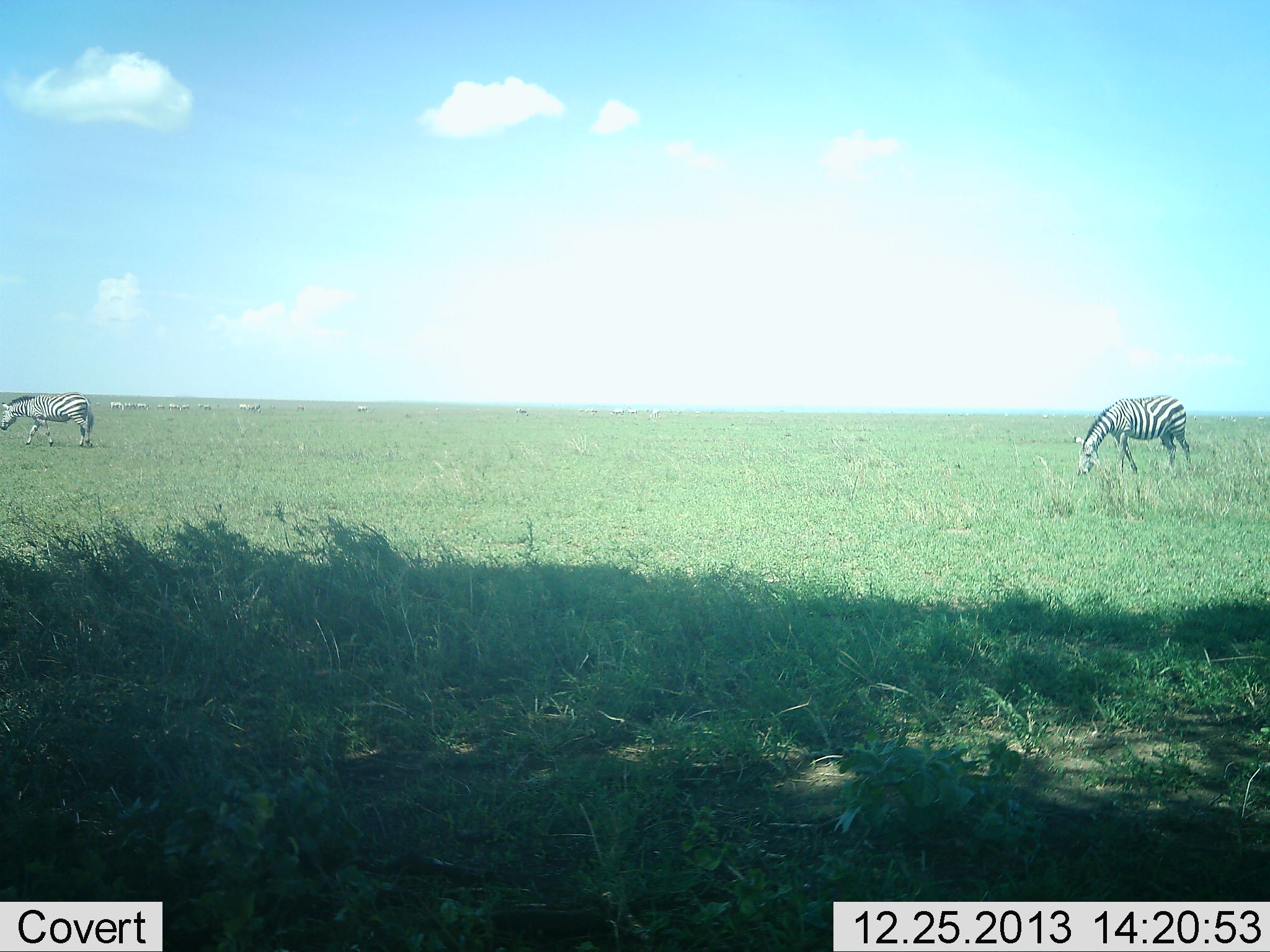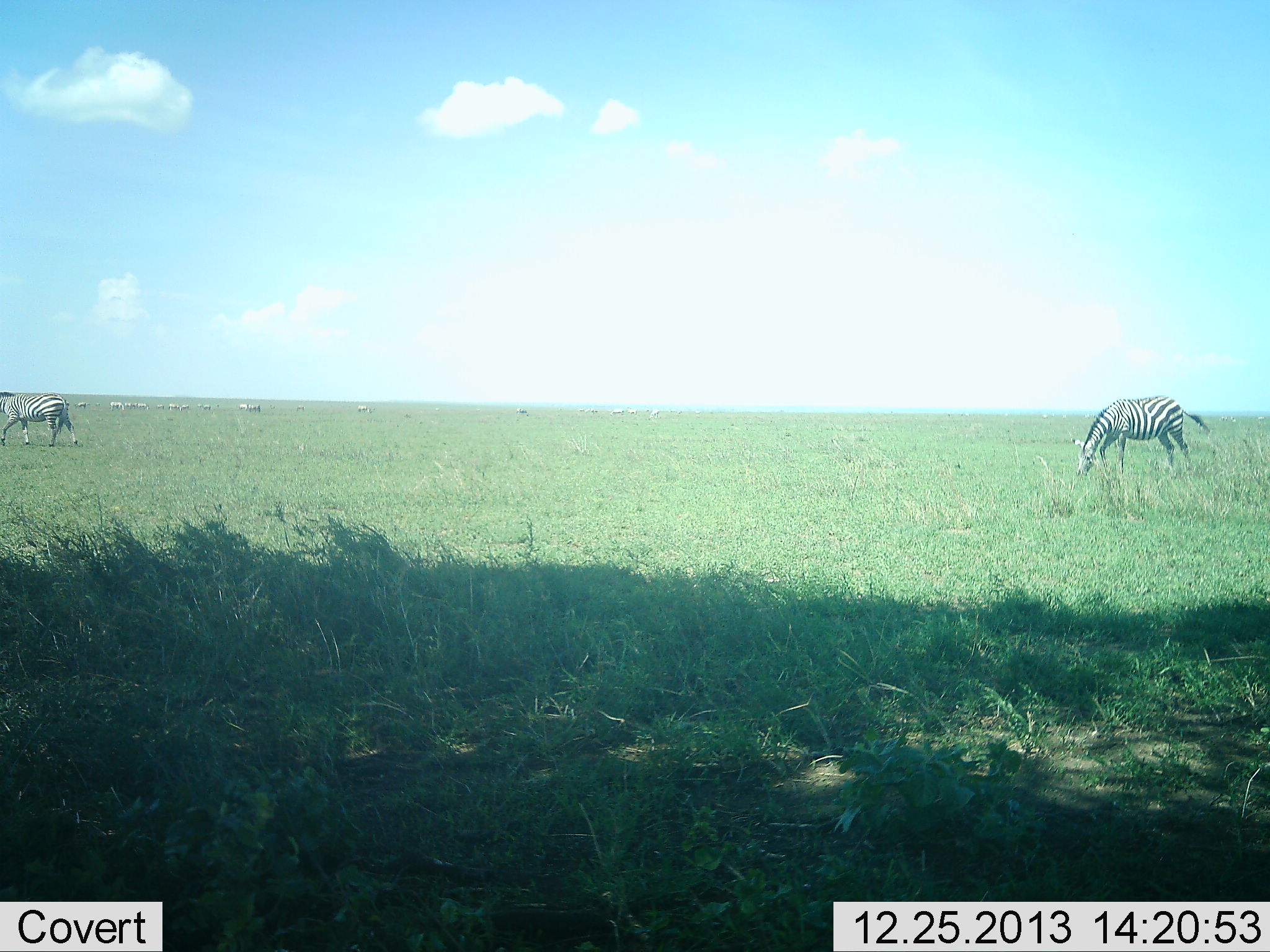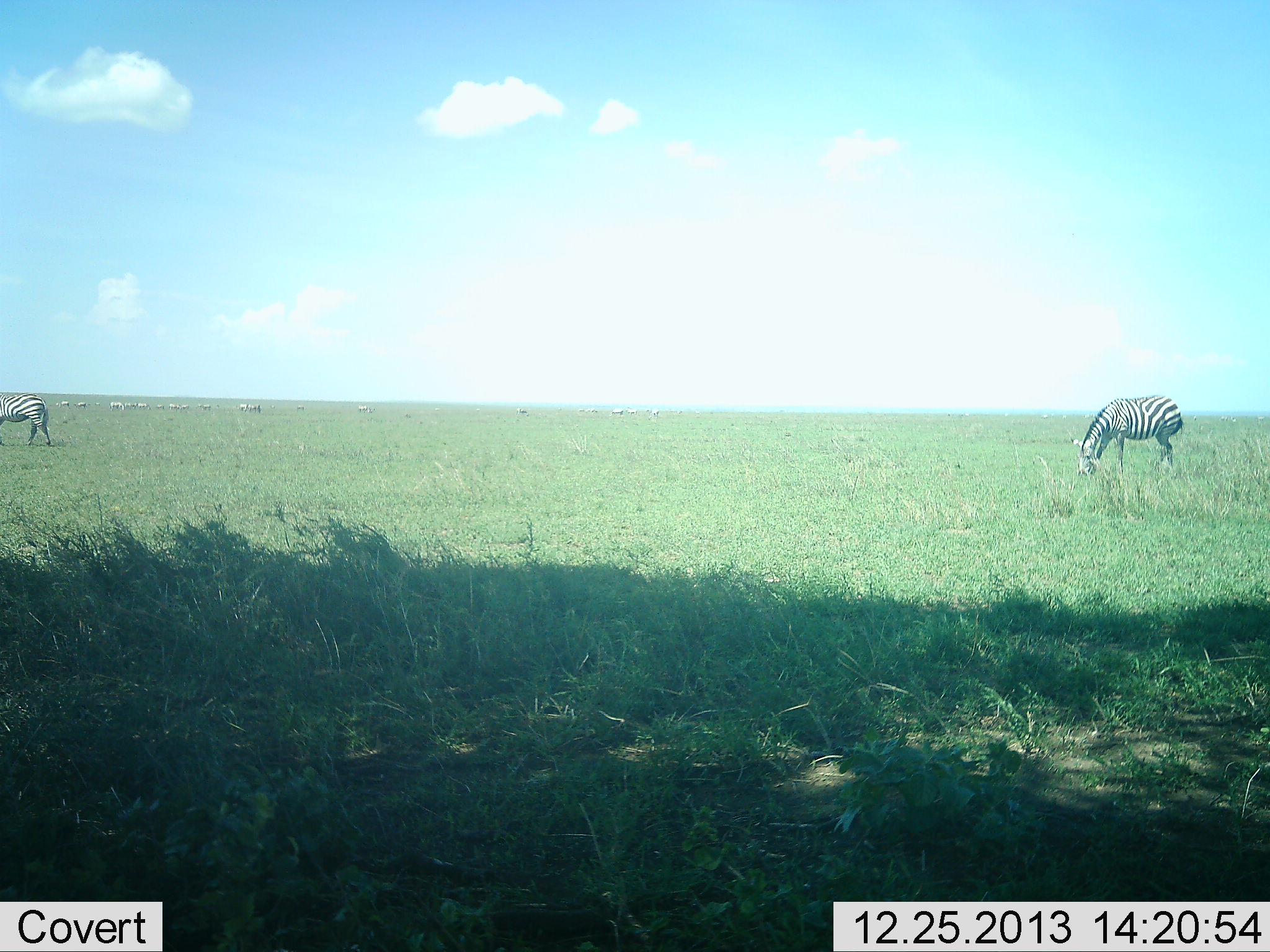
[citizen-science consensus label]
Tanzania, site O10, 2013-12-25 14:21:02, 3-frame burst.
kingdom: Animalia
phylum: Chordata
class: Mammalia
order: Perissodactyla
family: Equidae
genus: Equus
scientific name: Equus quagga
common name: plains zebra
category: zebra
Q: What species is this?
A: Zebra (plains zebra) (Equus quagga).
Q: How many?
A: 2.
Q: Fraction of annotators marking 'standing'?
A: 10%.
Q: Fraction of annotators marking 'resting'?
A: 0%.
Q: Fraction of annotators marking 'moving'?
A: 80%.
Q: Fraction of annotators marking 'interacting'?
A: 0%.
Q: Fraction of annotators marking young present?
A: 0%.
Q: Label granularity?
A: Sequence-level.